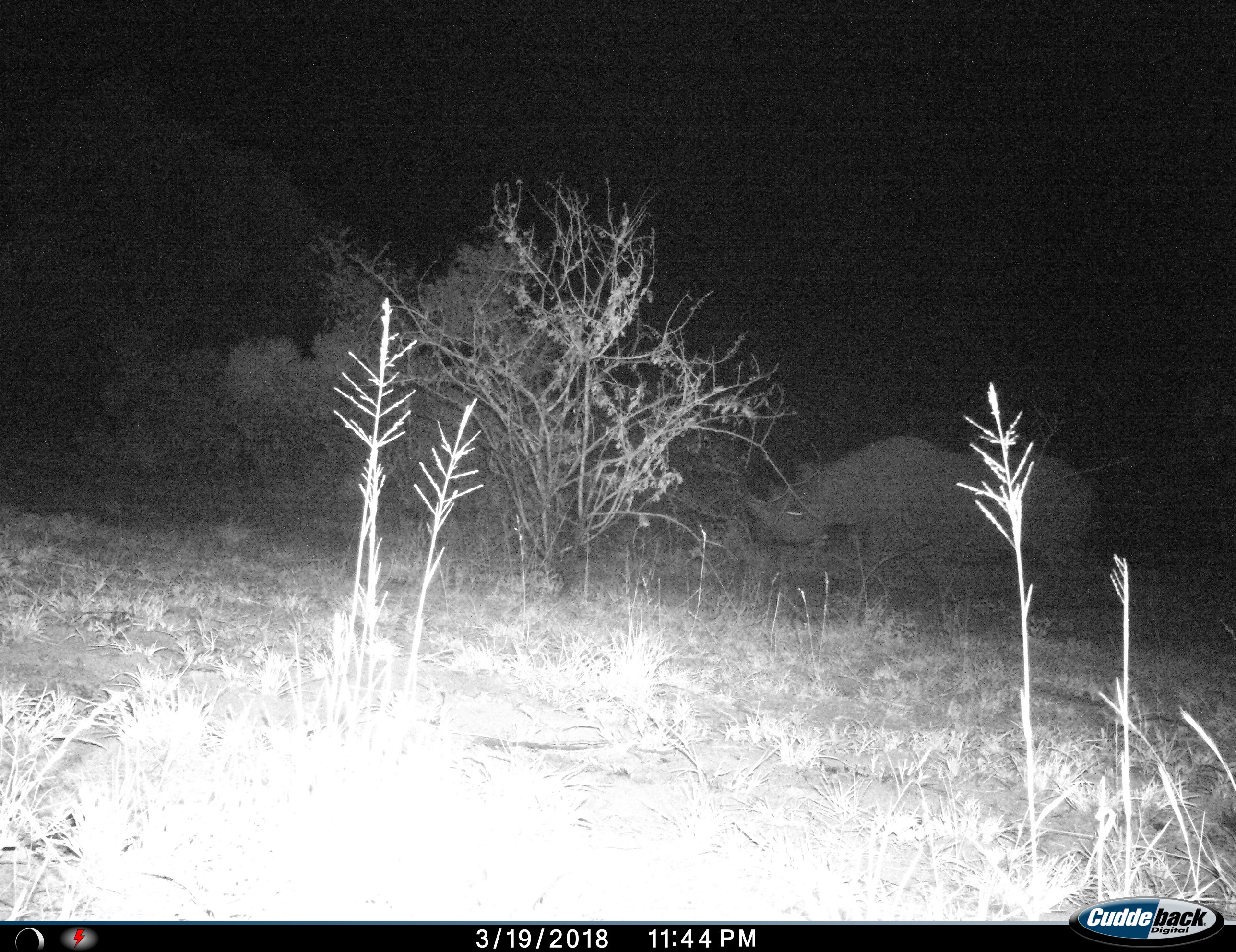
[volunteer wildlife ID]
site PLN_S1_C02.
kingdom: Animalia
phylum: Chordata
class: Mammalia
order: Perissodactyla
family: Rhinocerotidae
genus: Diceros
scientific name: Diceros bicornis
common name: black rhinoceros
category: rhinocerosblack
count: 1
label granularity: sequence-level